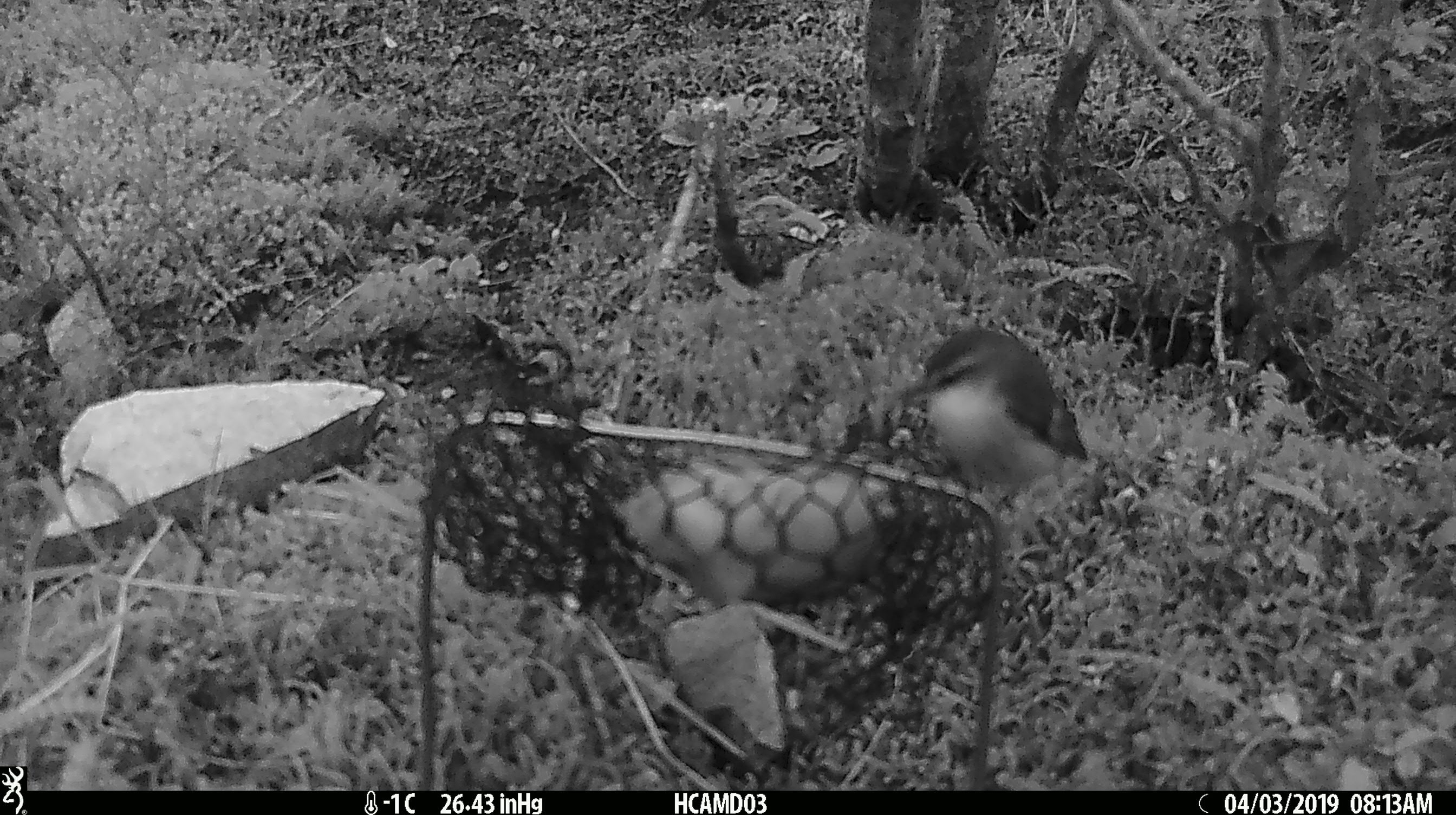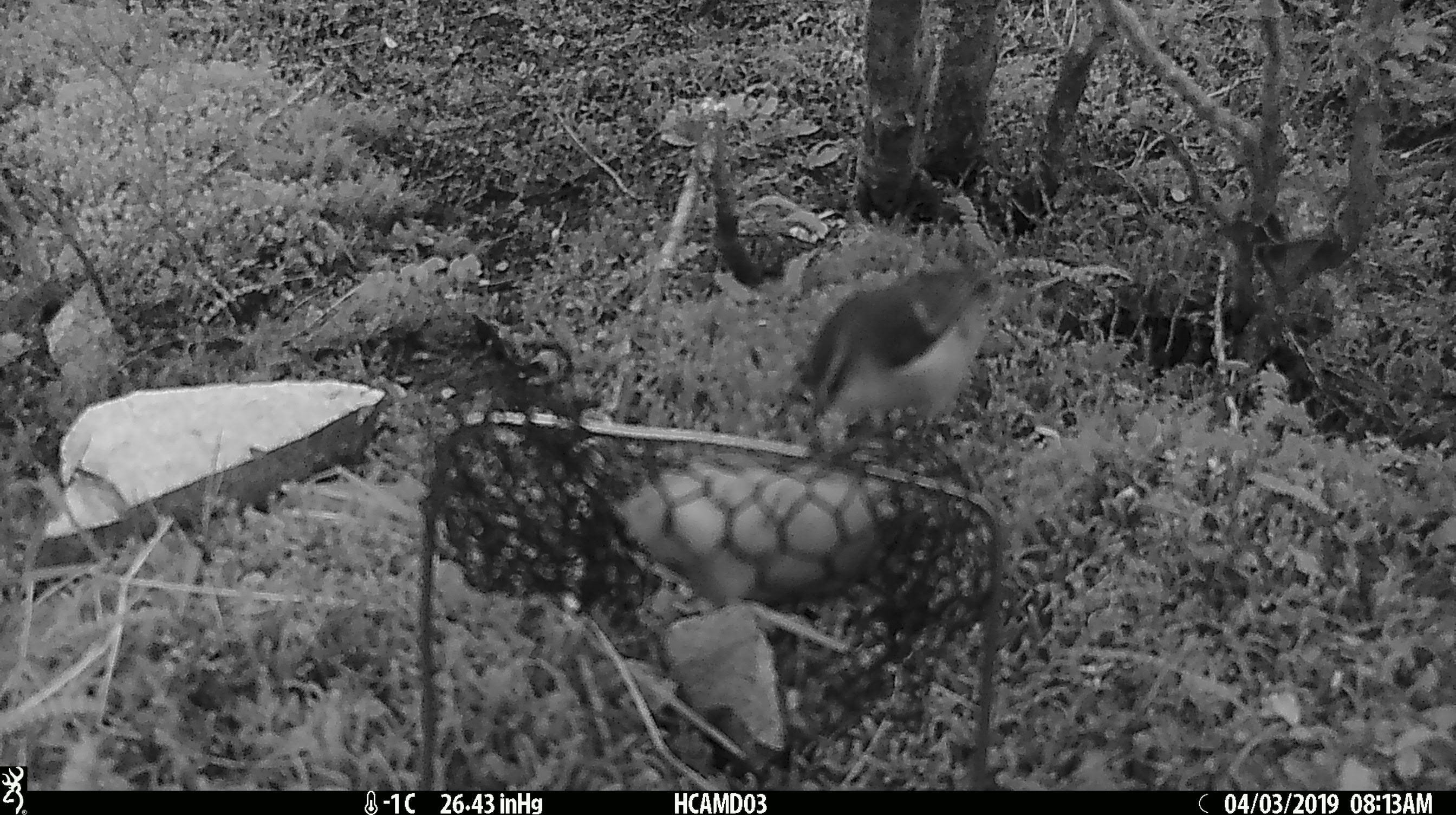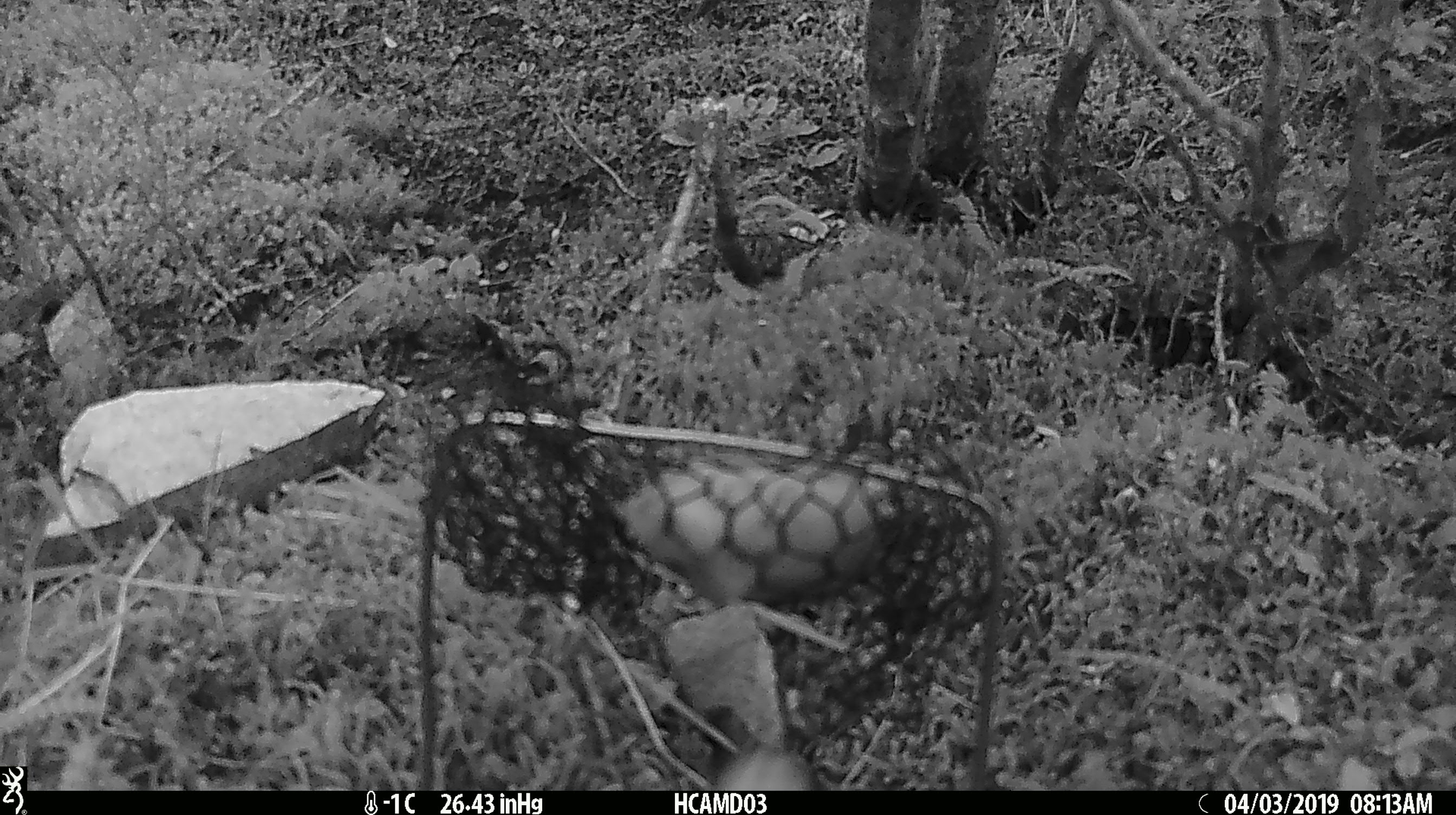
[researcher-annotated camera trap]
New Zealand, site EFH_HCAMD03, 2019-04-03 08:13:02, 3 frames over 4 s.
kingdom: Animalia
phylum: Chordata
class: Aves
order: Passeriformes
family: Acanthisittidae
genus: Acanthisitta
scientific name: Acanthisitta chloris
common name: rifleman